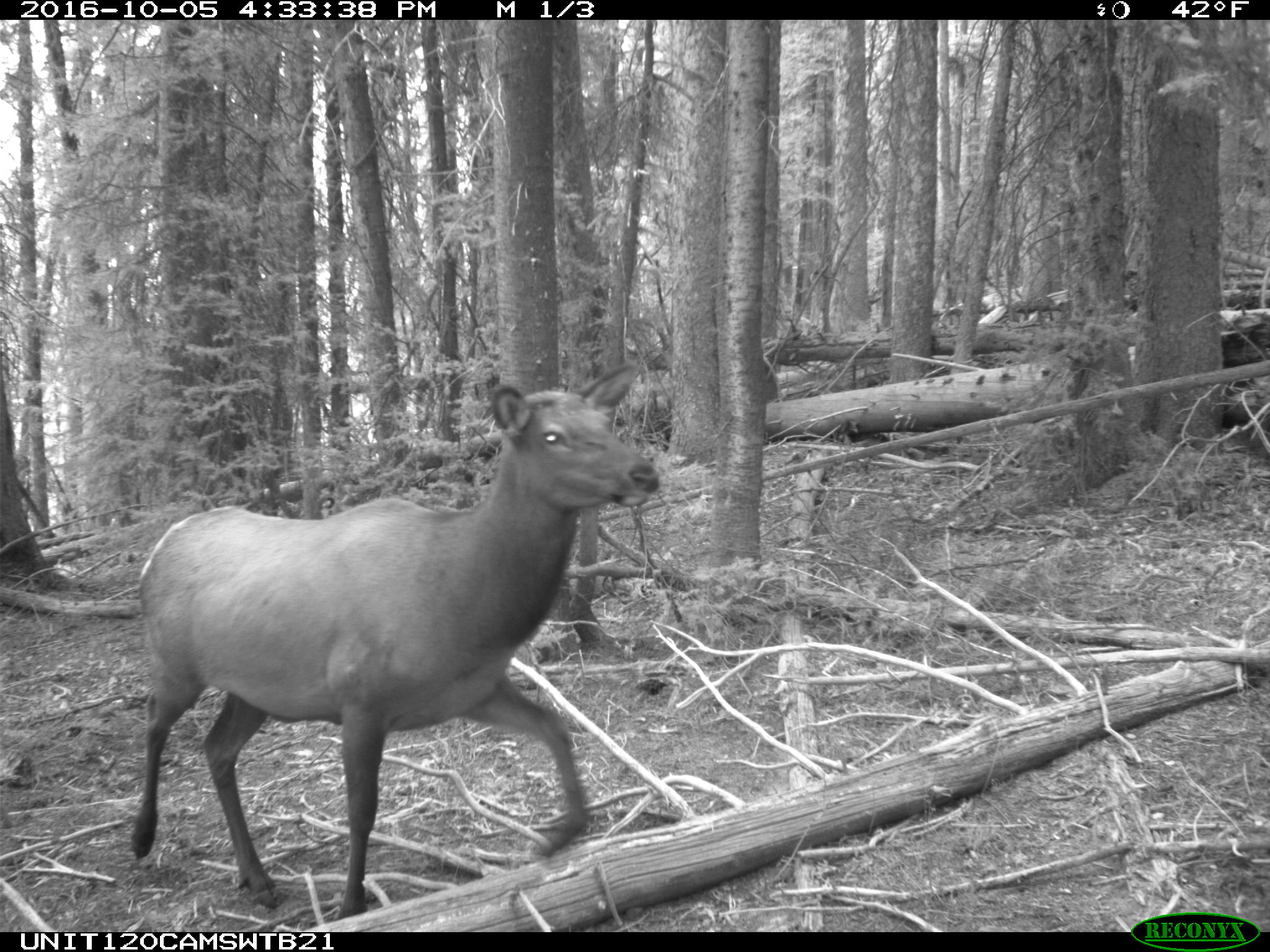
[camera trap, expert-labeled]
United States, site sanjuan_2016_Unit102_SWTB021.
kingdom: Animalia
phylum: Chordata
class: Mammalia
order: Artiodactyla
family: Cervidae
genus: Cervus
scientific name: Cervus elaphus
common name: red deer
Cervus elaphus (red deer).